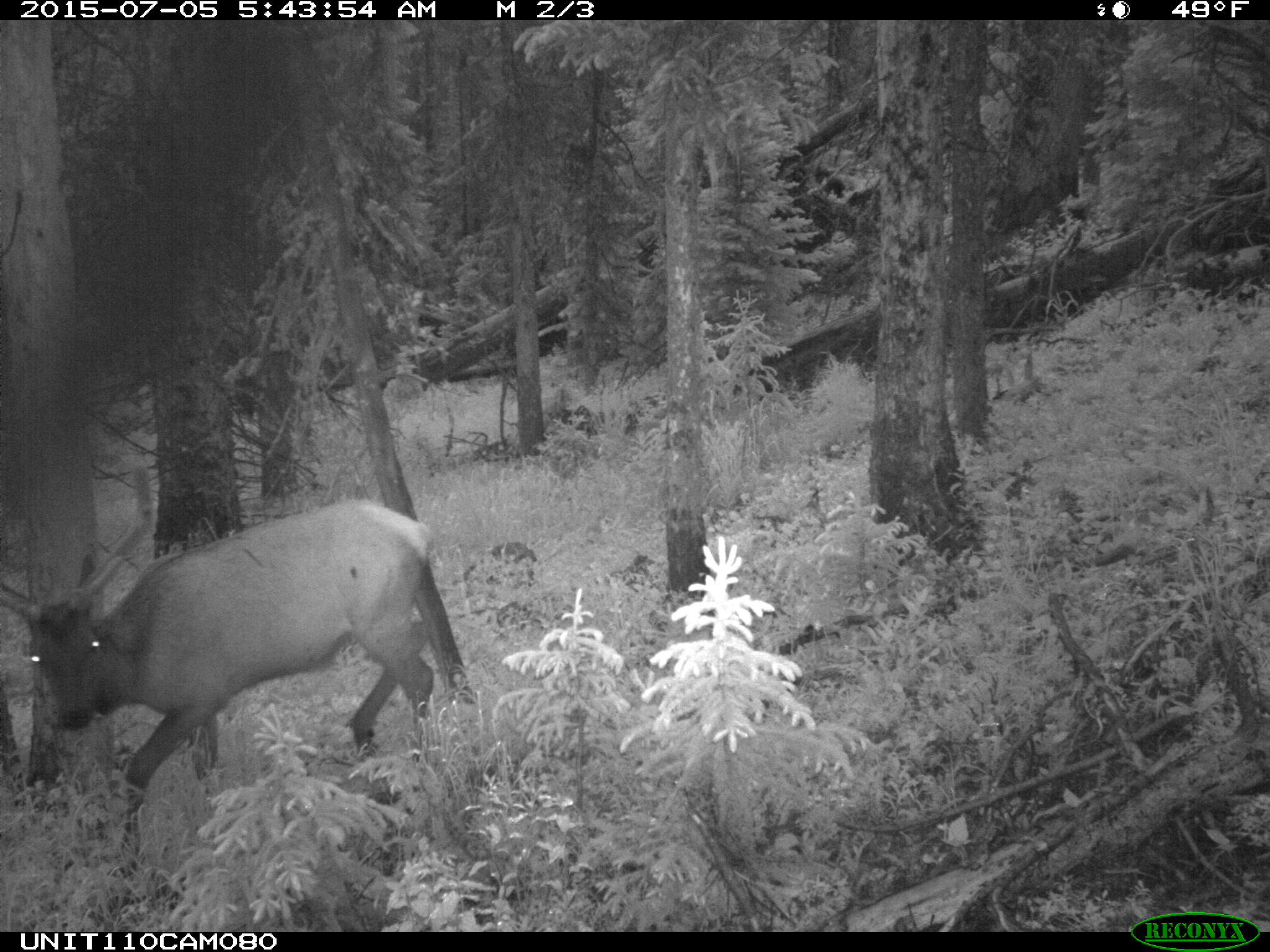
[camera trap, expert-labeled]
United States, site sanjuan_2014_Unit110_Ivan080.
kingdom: Animalia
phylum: Chordata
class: Mammalia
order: Artiodactyla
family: Cervidae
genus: Cervus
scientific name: Cervus elaphus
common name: red deer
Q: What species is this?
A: Cervus elaphus (red deer).